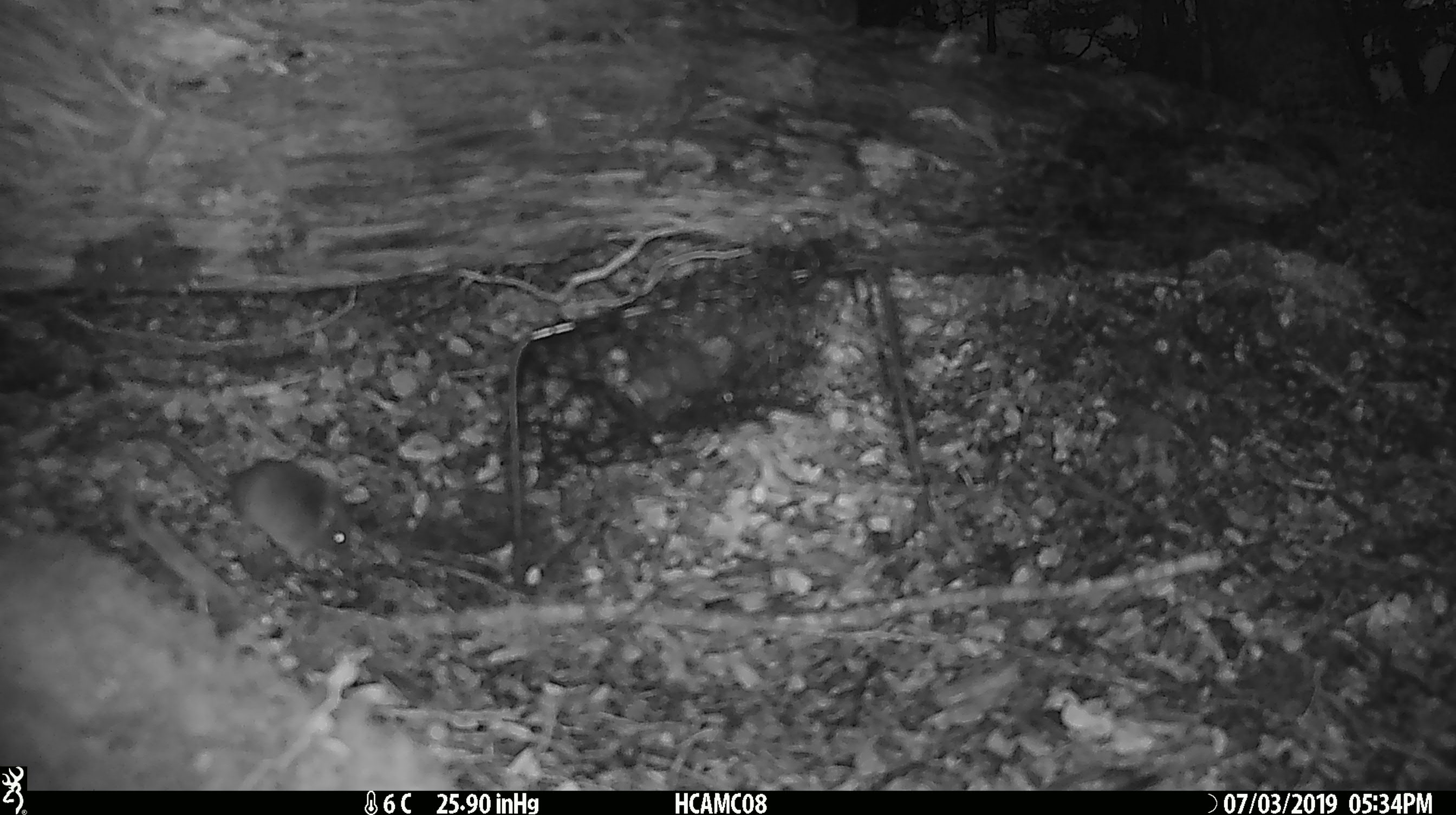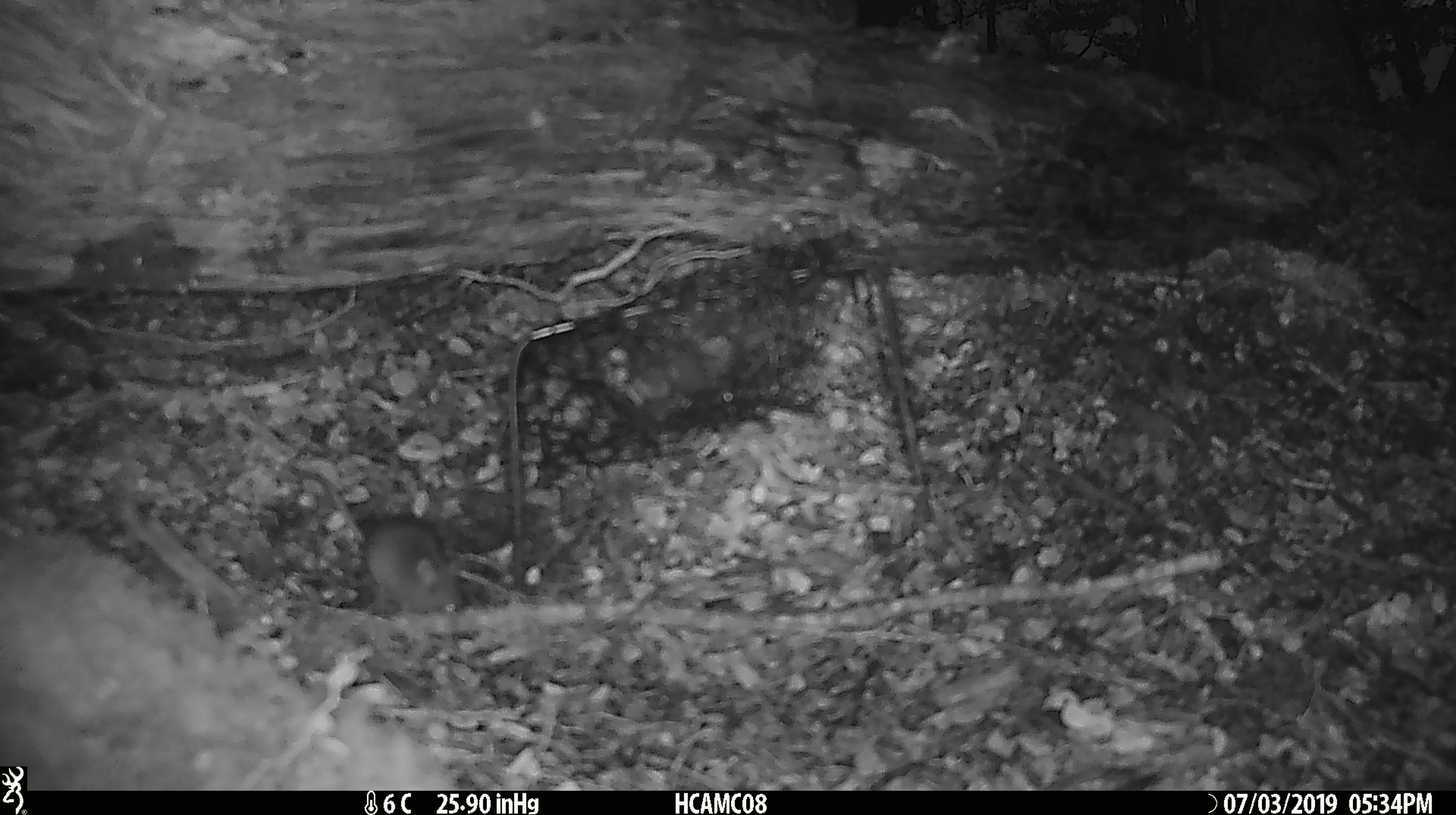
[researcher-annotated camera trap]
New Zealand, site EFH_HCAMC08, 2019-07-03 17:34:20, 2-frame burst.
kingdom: Animalia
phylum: Chordata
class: Mammalia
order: Rodentia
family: Muridae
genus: Mus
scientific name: Mus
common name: mouse